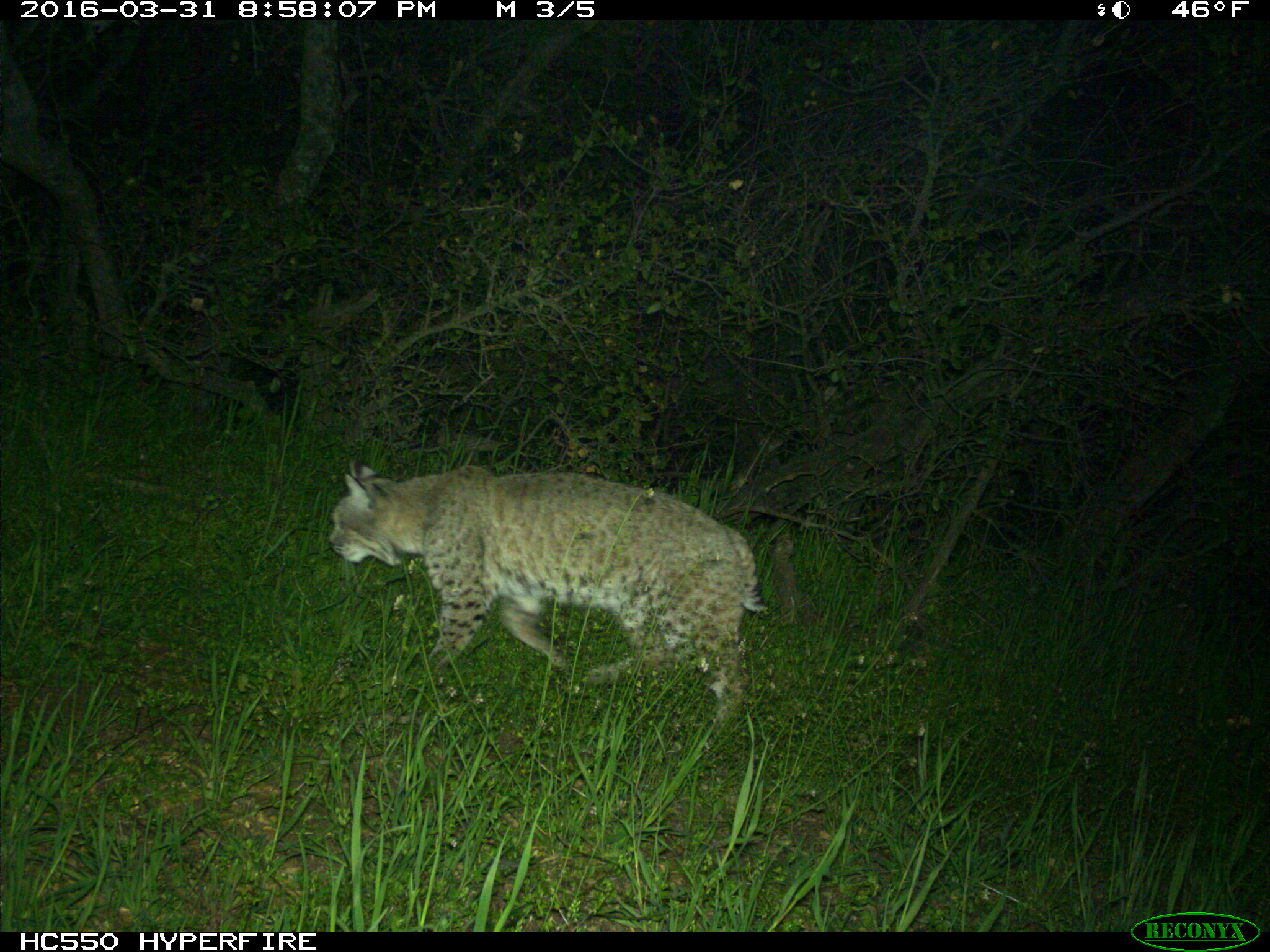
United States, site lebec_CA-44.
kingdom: Animalia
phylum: Chordata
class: Mammalia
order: Carnivora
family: Felidae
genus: Lynx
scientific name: Lynx rufus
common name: bobcat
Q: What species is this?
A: Lynx rufus (bobcat).